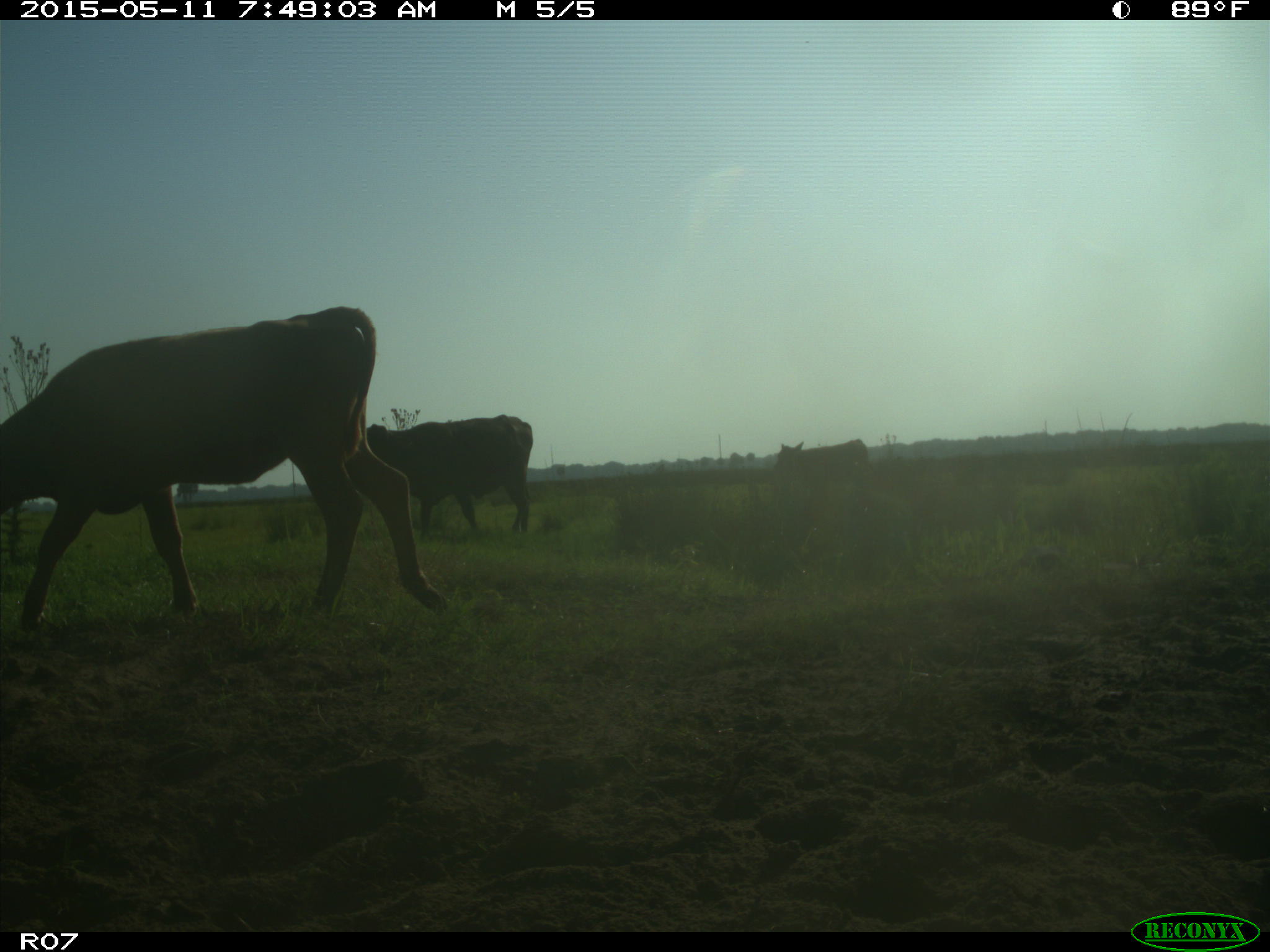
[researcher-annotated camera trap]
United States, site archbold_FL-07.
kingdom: Animalia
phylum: Chordata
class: Mammalia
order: Artiodactyla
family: Bovidae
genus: Bos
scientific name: Bos taurus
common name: domestic cow